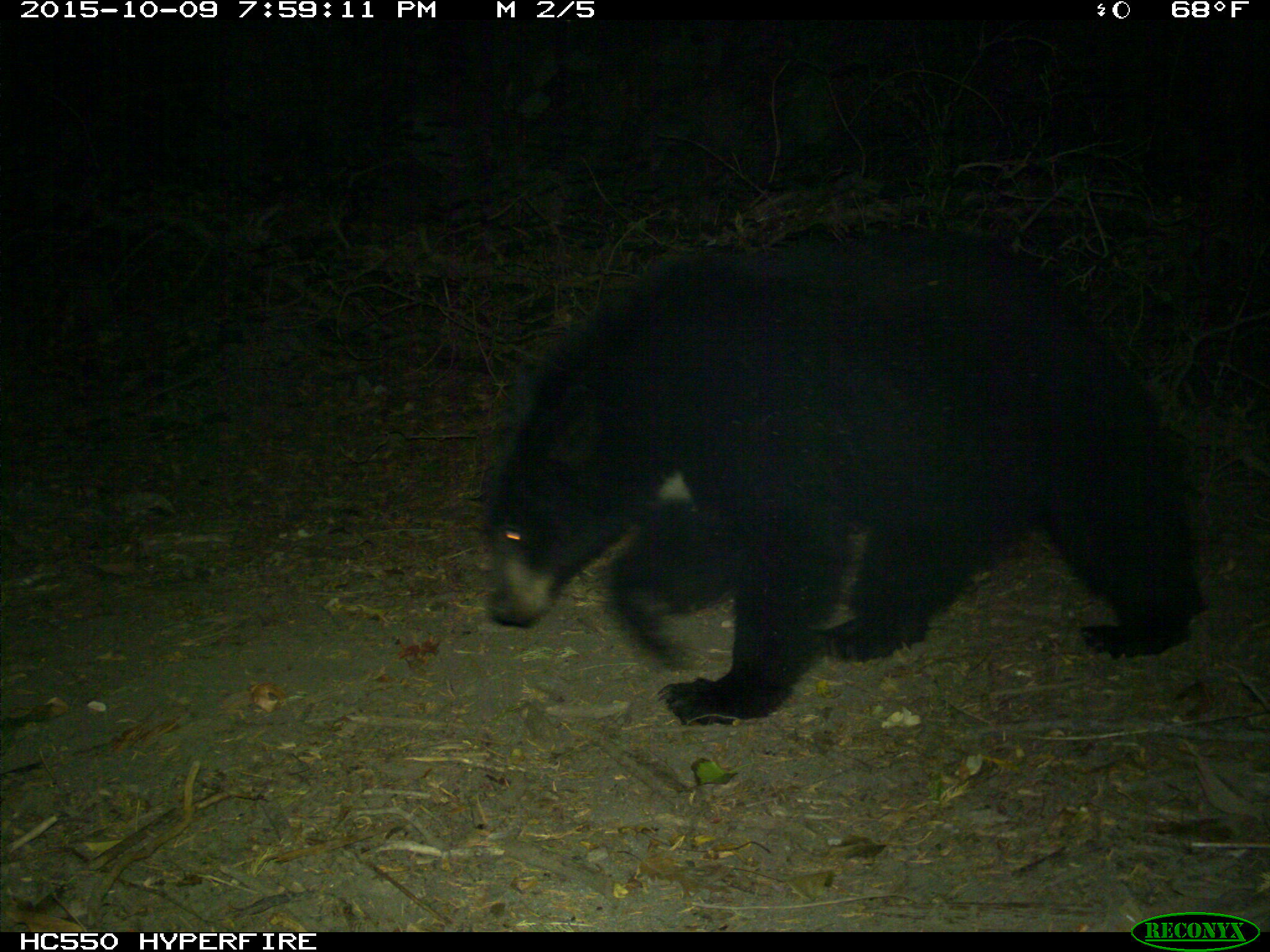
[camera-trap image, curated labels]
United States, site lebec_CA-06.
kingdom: Animalia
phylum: Chordata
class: Mammalia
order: Carnivora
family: Ursidae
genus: Ursus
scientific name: Ursus americanus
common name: american black bear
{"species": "Ursus americanus (american black bear)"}